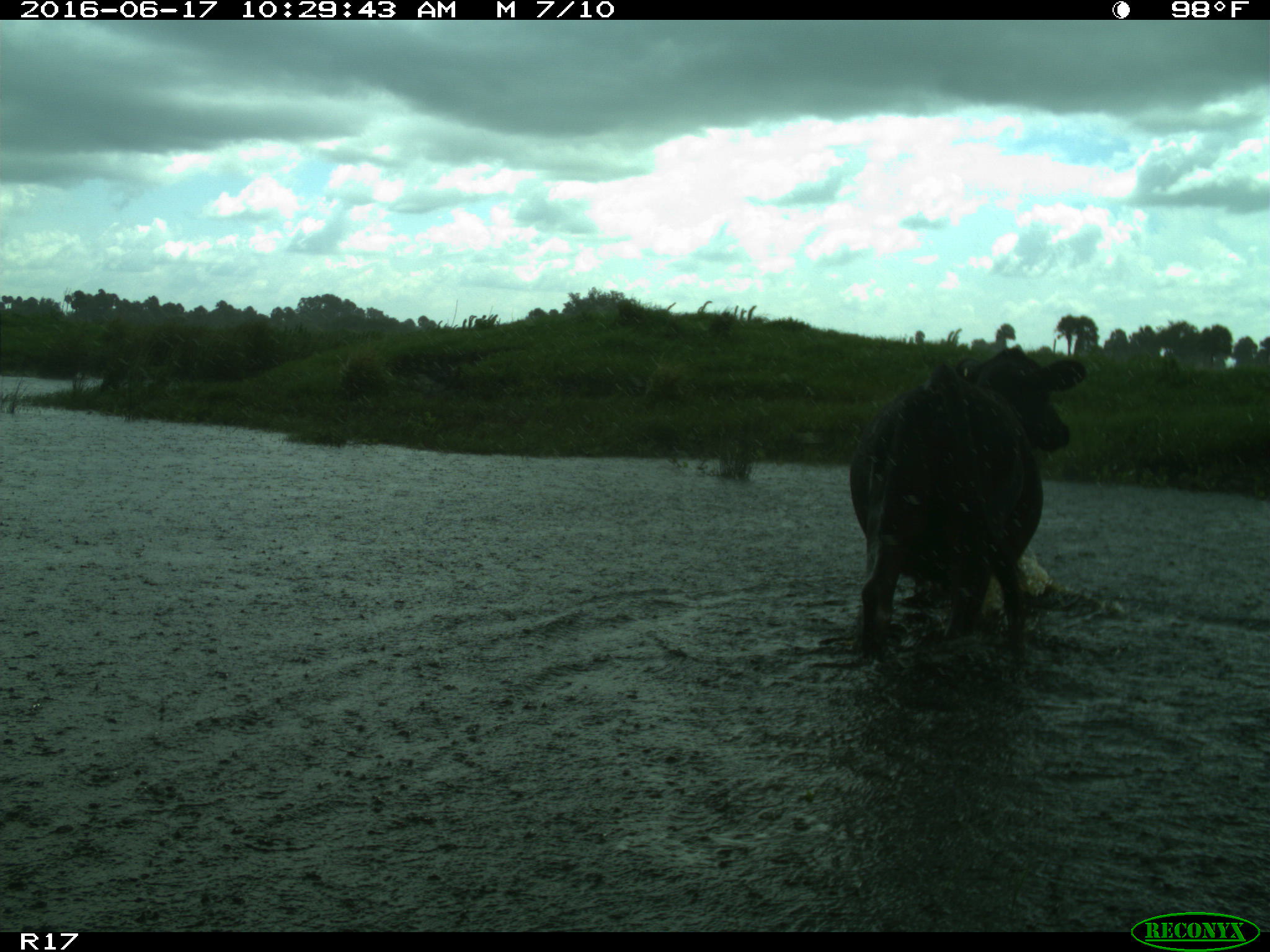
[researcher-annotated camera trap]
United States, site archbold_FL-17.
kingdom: Animalia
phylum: Chordata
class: Mammalia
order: Artiodactyla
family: Bovidae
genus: Bos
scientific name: Bos taurus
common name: domestic cow